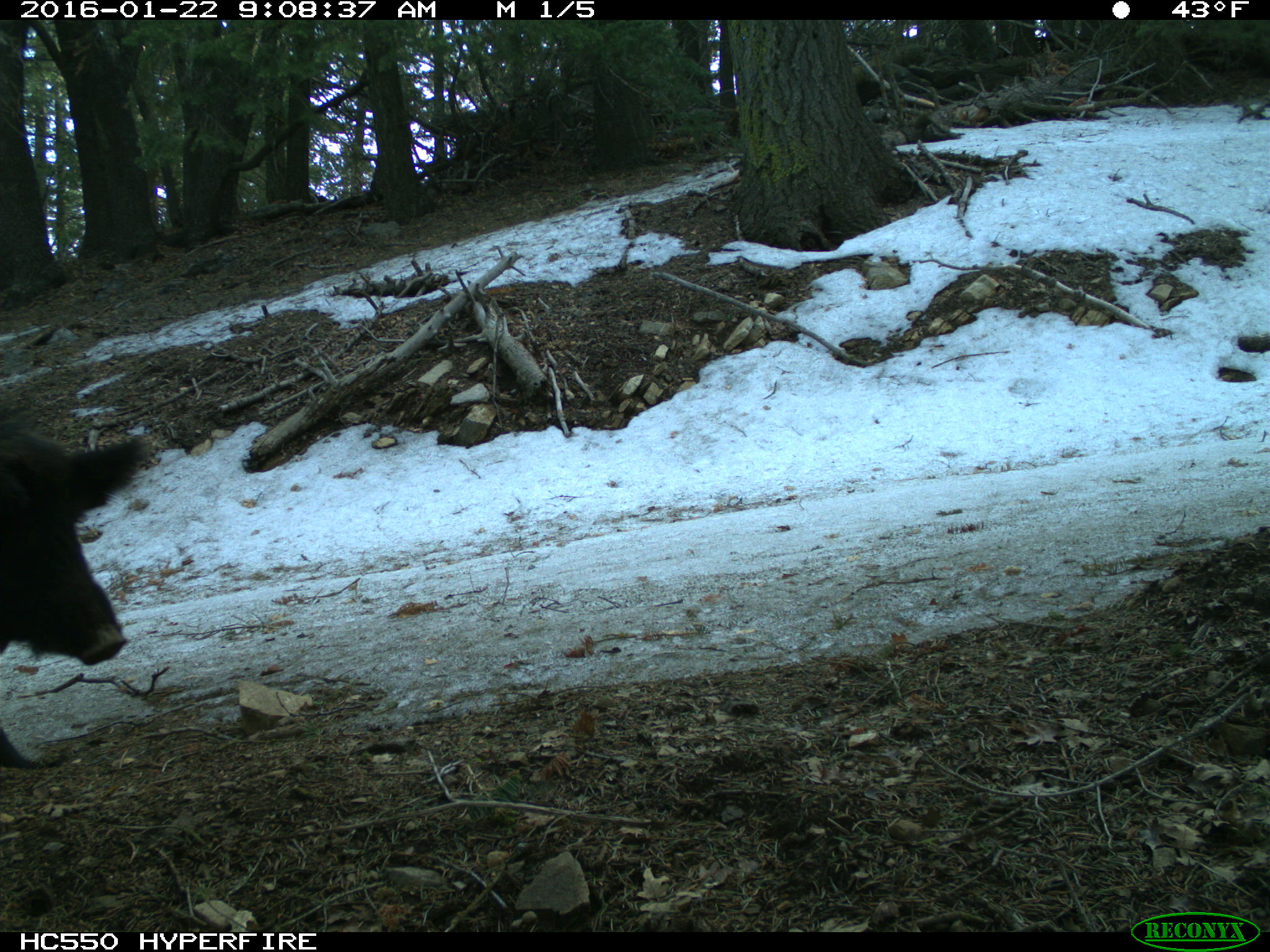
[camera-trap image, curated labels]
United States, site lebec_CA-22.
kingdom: Animalia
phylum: Chordata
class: Mammalia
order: Artiodactyla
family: Suidae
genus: Sus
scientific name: Sus scrofa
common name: wild boar